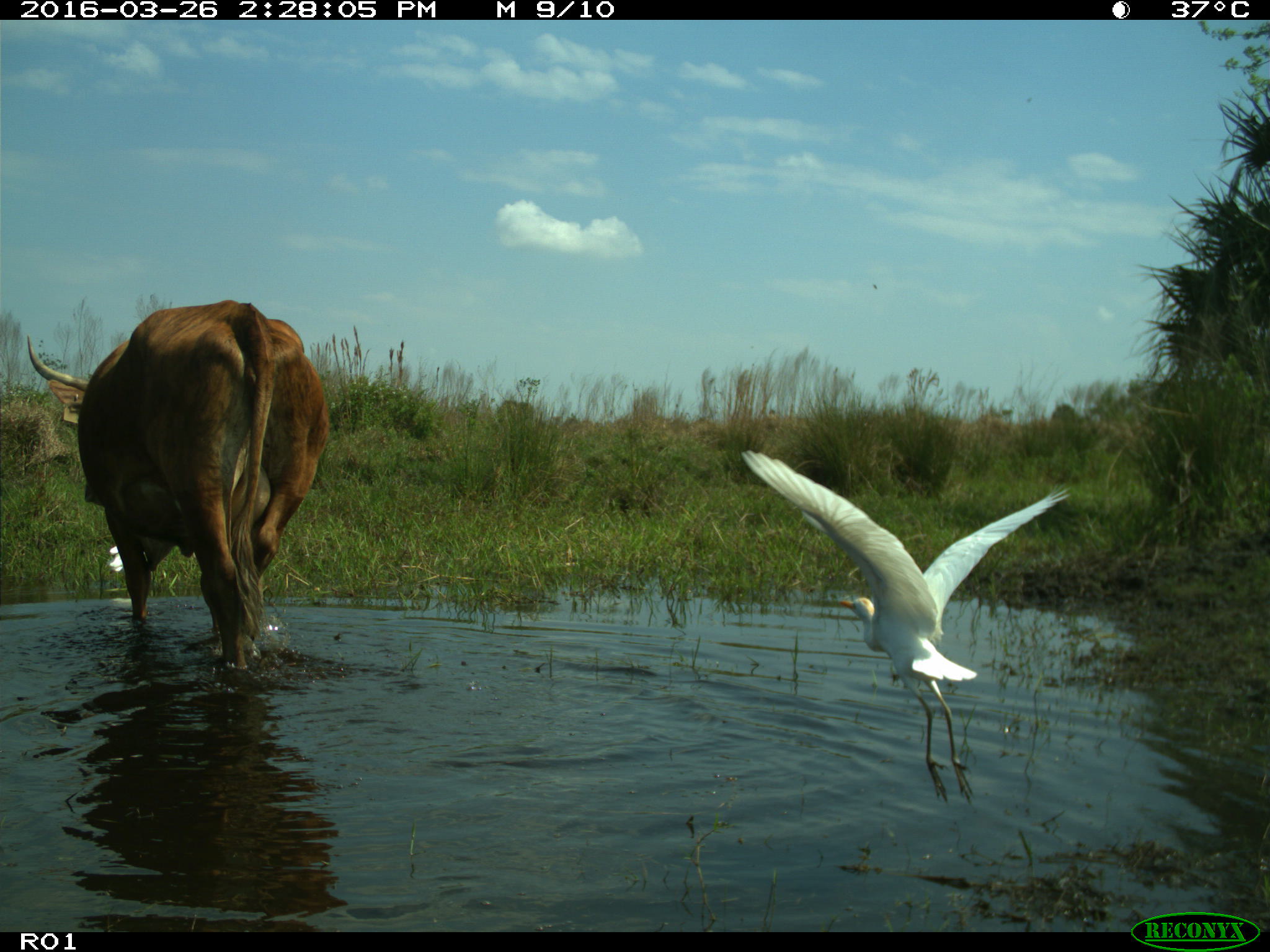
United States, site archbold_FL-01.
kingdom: Animalia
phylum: Chordata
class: Mammalia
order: Artiodactyla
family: Bovidae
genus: Bos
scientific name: Bos taurus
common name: domestic cow